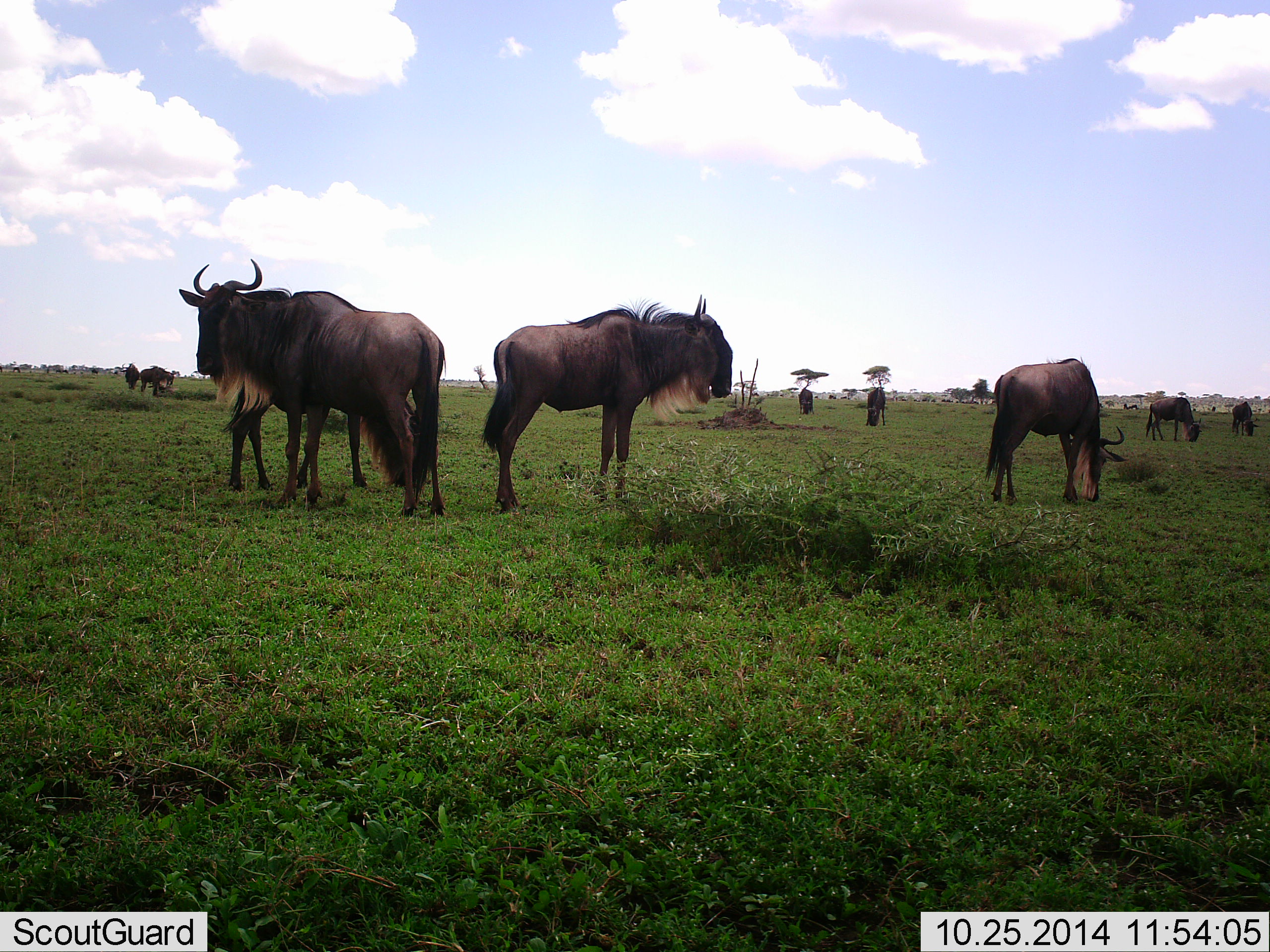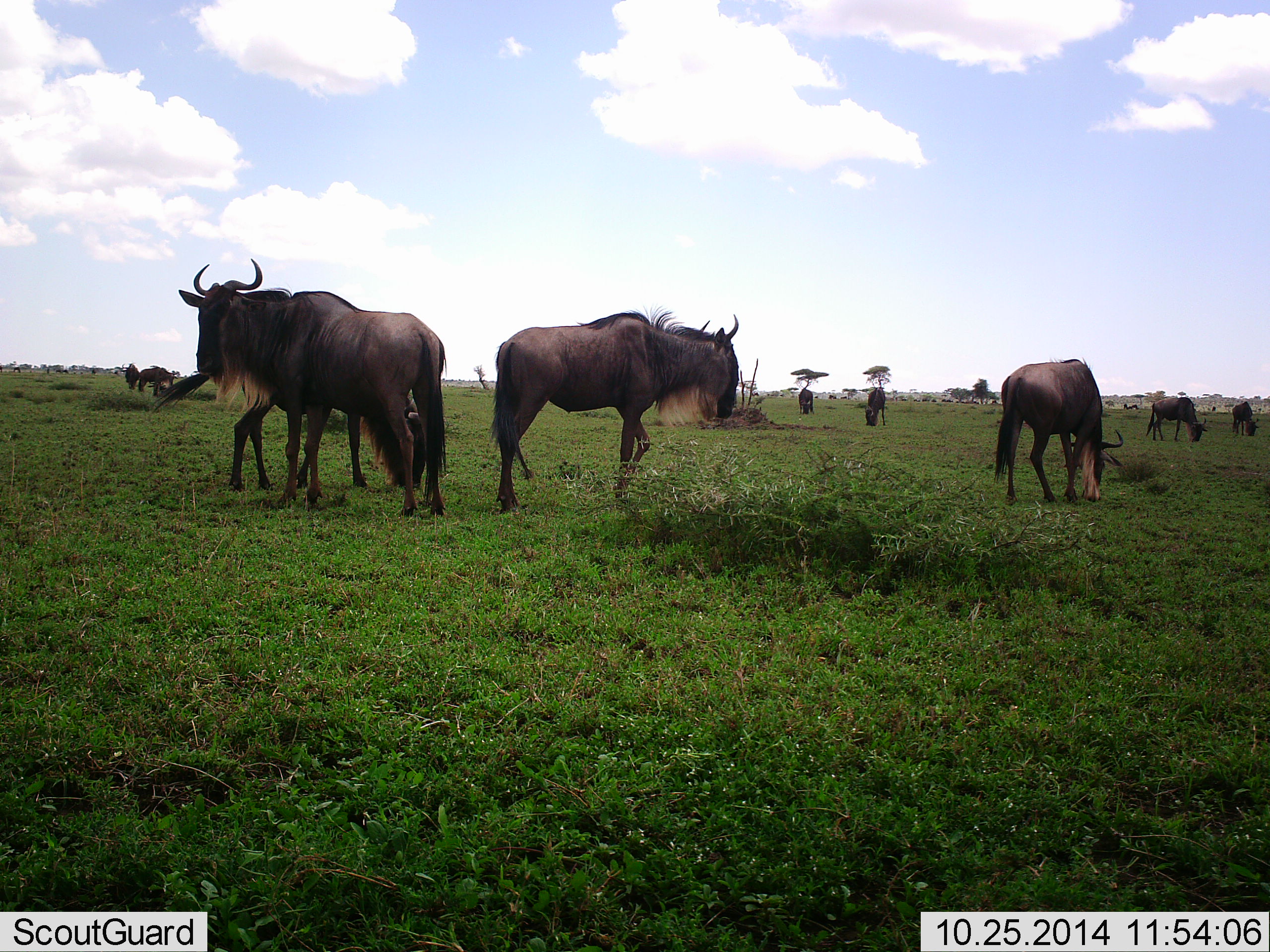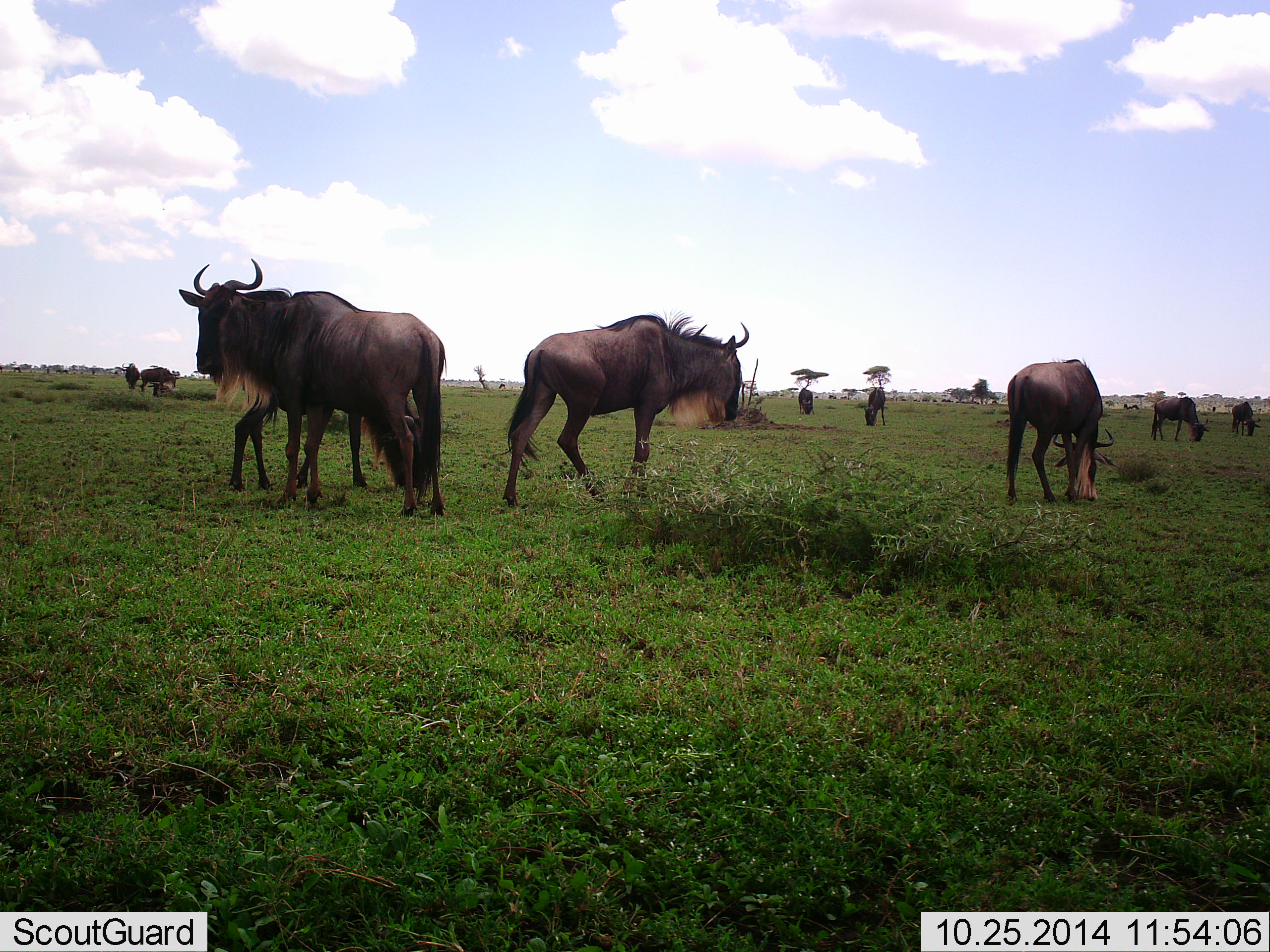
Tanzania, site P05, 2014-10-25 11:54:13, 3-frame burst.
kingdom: Animalia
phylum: Chordata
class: Mammalia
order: Artiodactyla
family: Bovidae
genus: Connochaetes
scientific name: Connochaetes taurinus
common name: blue wildebeest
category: wildebeest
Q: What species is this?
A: Wildebeest (blue wildebeest) (Connochaetes taurinus).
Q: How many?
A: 11-50.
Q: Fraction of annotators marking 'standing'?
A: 70%.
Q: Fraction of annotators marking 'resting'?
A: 0%.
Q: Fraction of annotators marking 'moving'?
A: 40%.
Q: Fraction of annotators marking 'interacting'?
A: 0%.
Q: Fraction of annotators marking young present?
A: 0%.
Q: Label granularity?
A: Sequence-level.